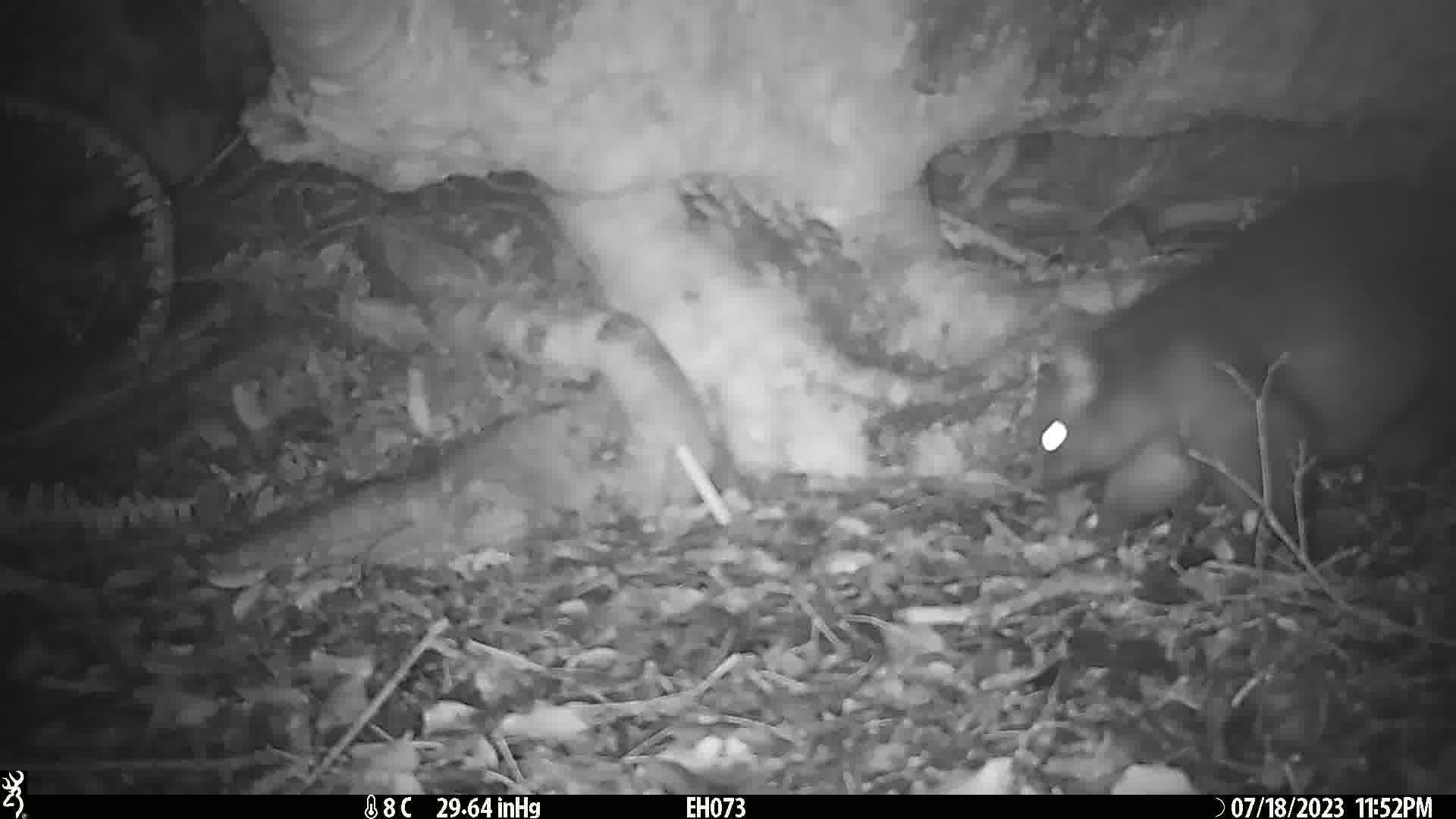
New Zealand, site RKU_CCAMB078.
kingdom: Animalia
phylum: Chordata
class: Mammalia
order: Diprotodontia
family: Phalangeridae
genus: Trichosurus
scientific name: Trichosurus vulpecula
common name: common brushtail possum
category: possum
Possum (common brushtail possum) (Trichosurus vulpecula).